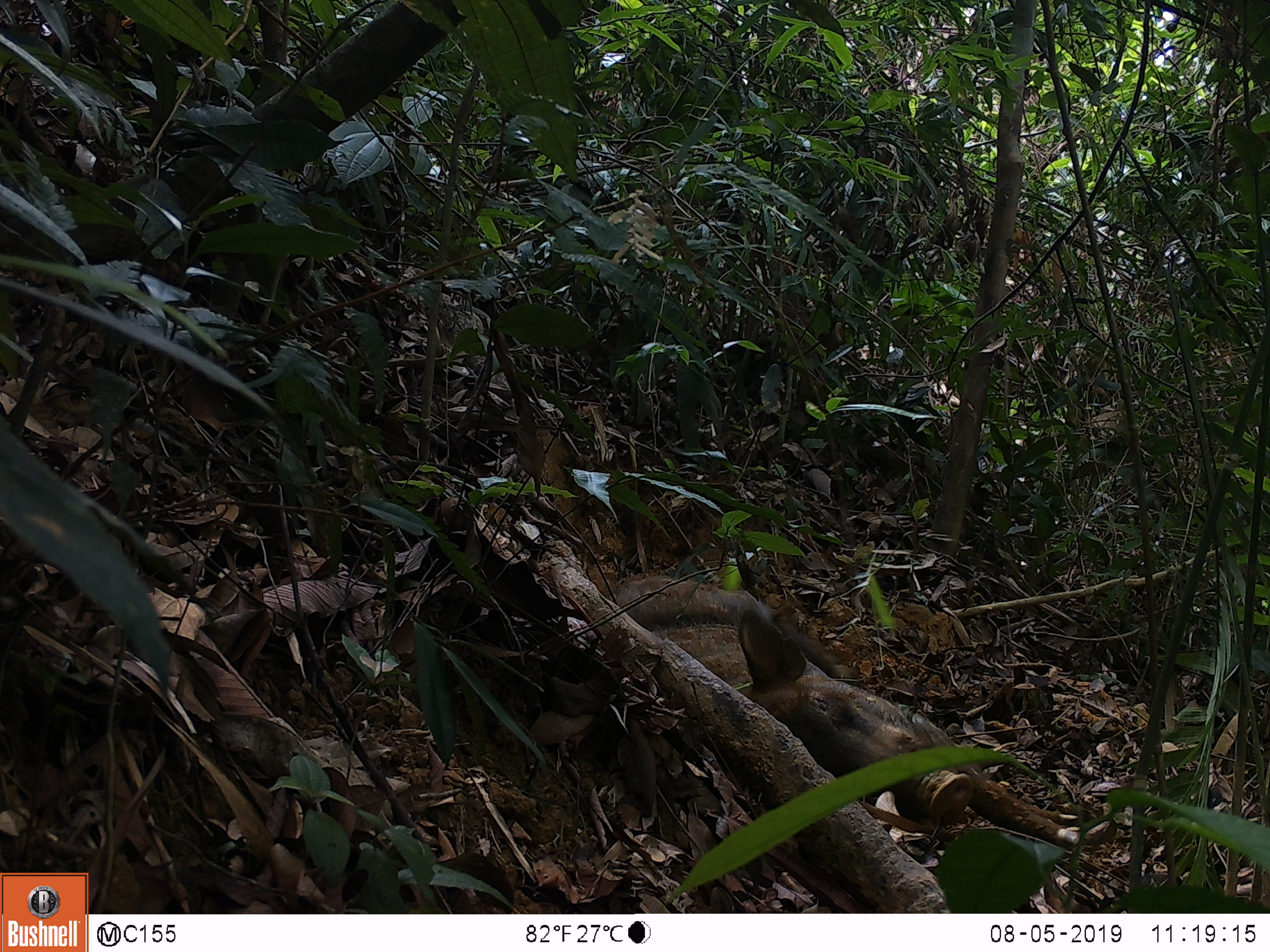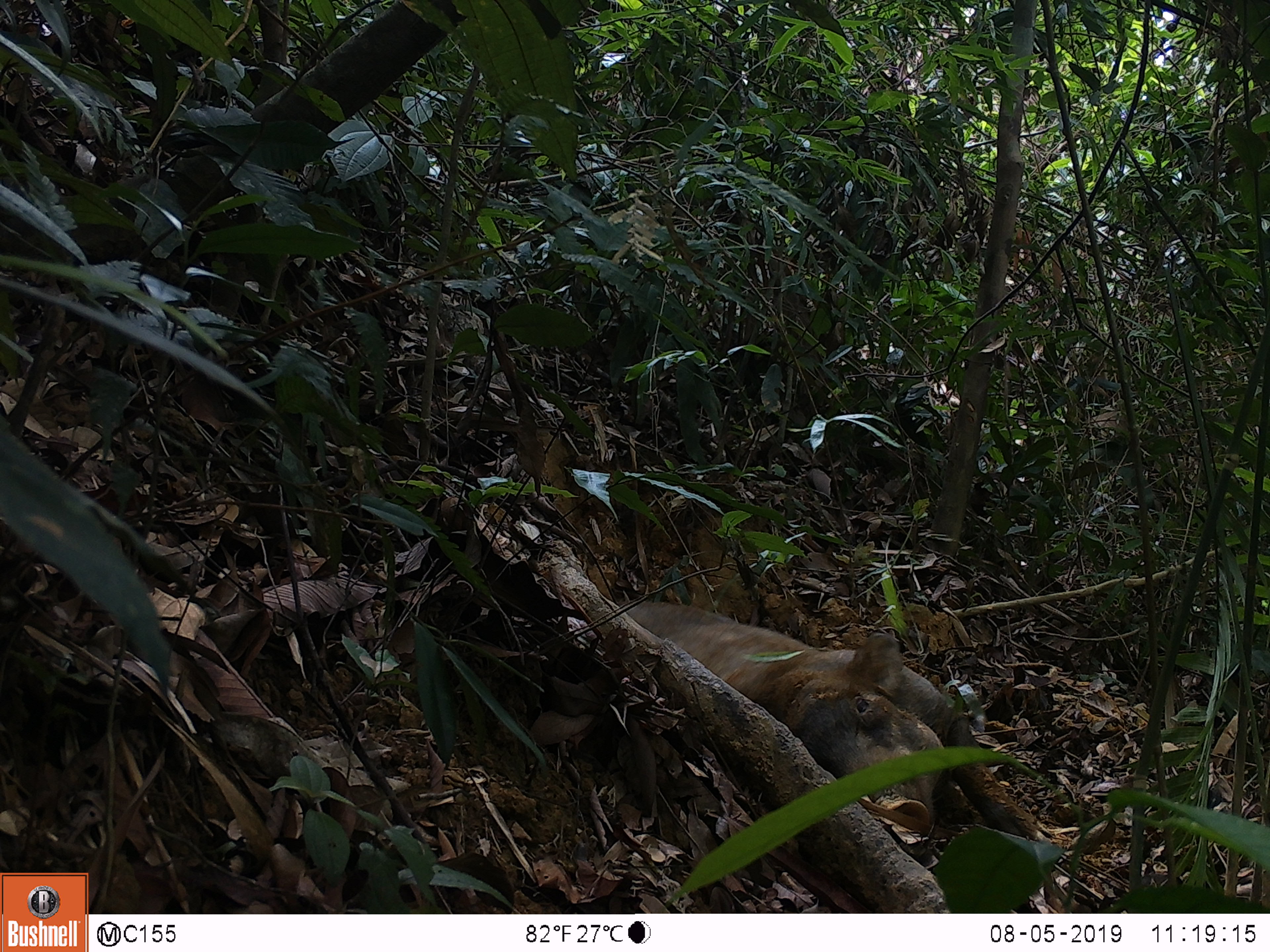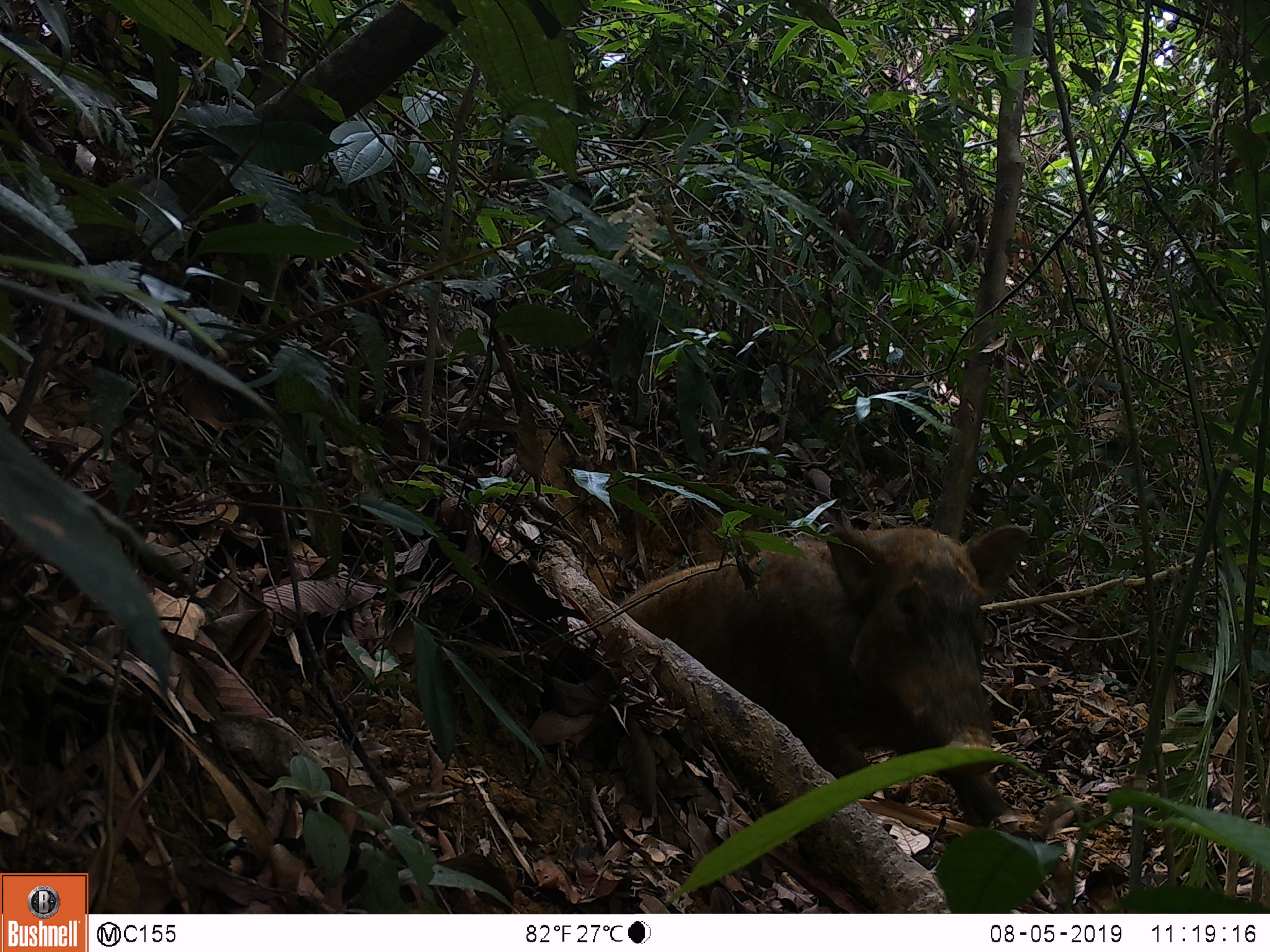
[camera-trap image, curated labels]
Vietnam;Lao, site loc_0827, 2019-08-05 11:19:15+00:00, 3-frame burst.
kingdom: Animalia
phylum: Chordata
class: Mammalia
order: Artiodactyla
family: Suidae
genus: Sus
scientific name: Sus scrofa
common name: eurasian wild pig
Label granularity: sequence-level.